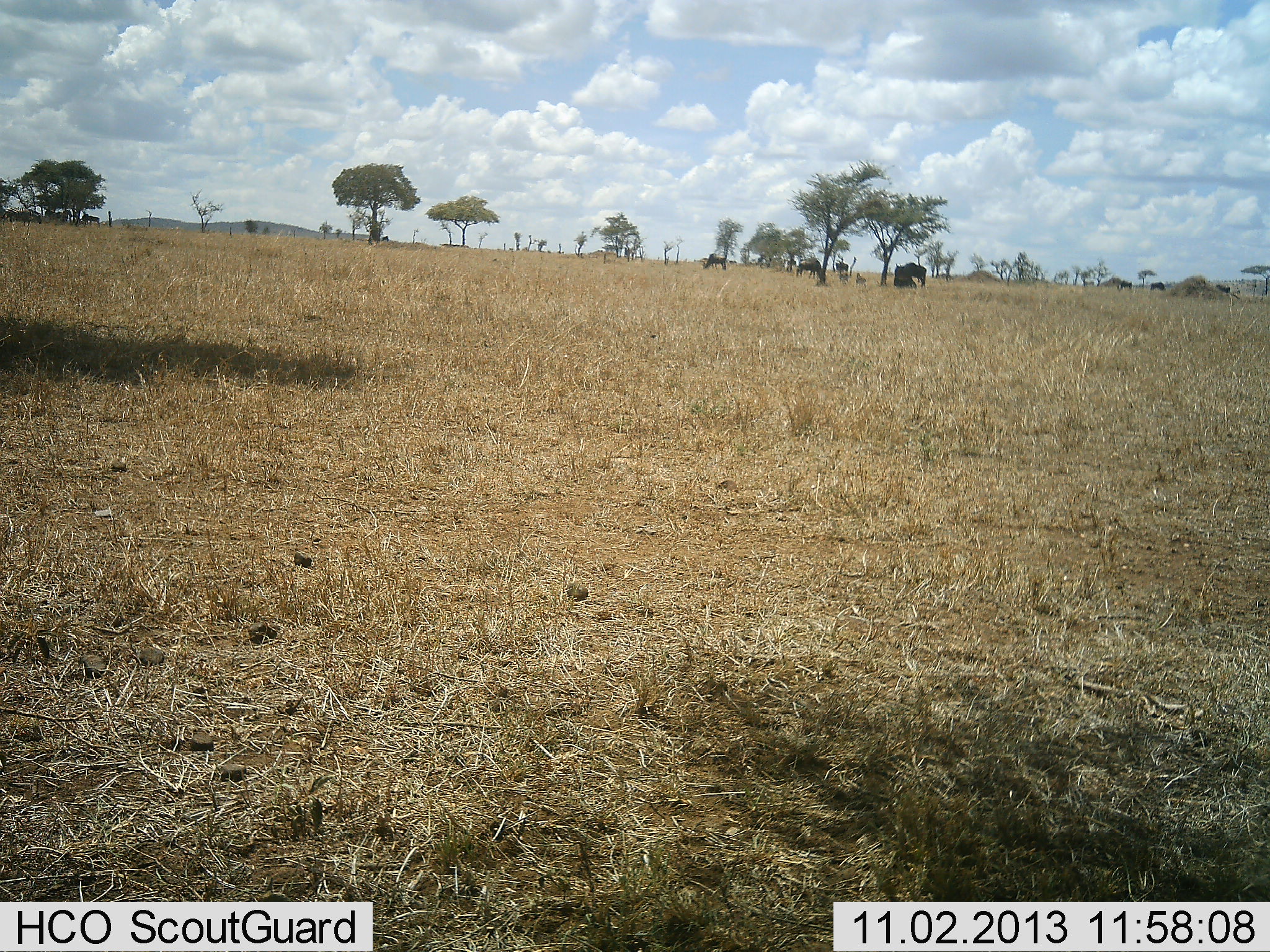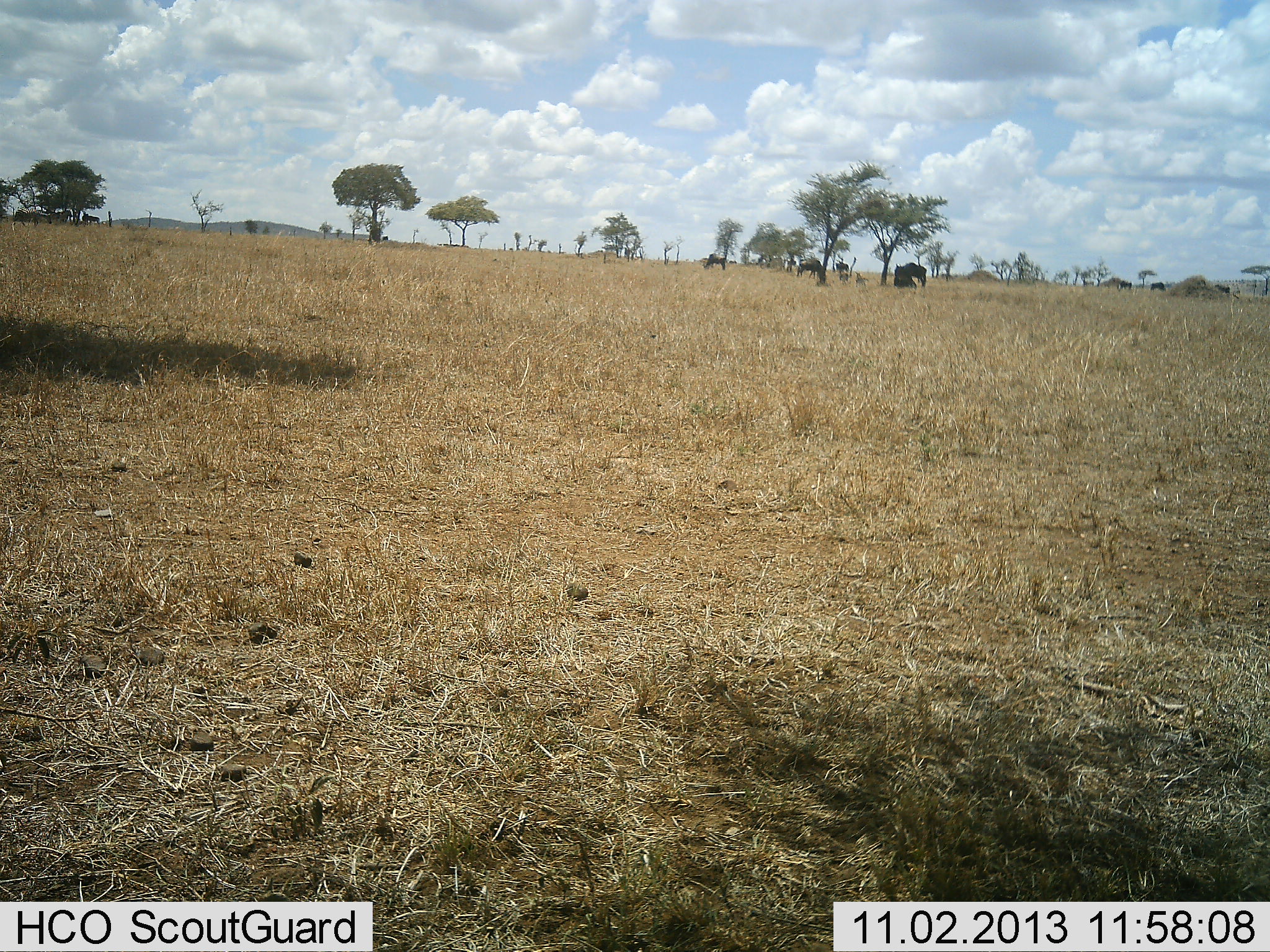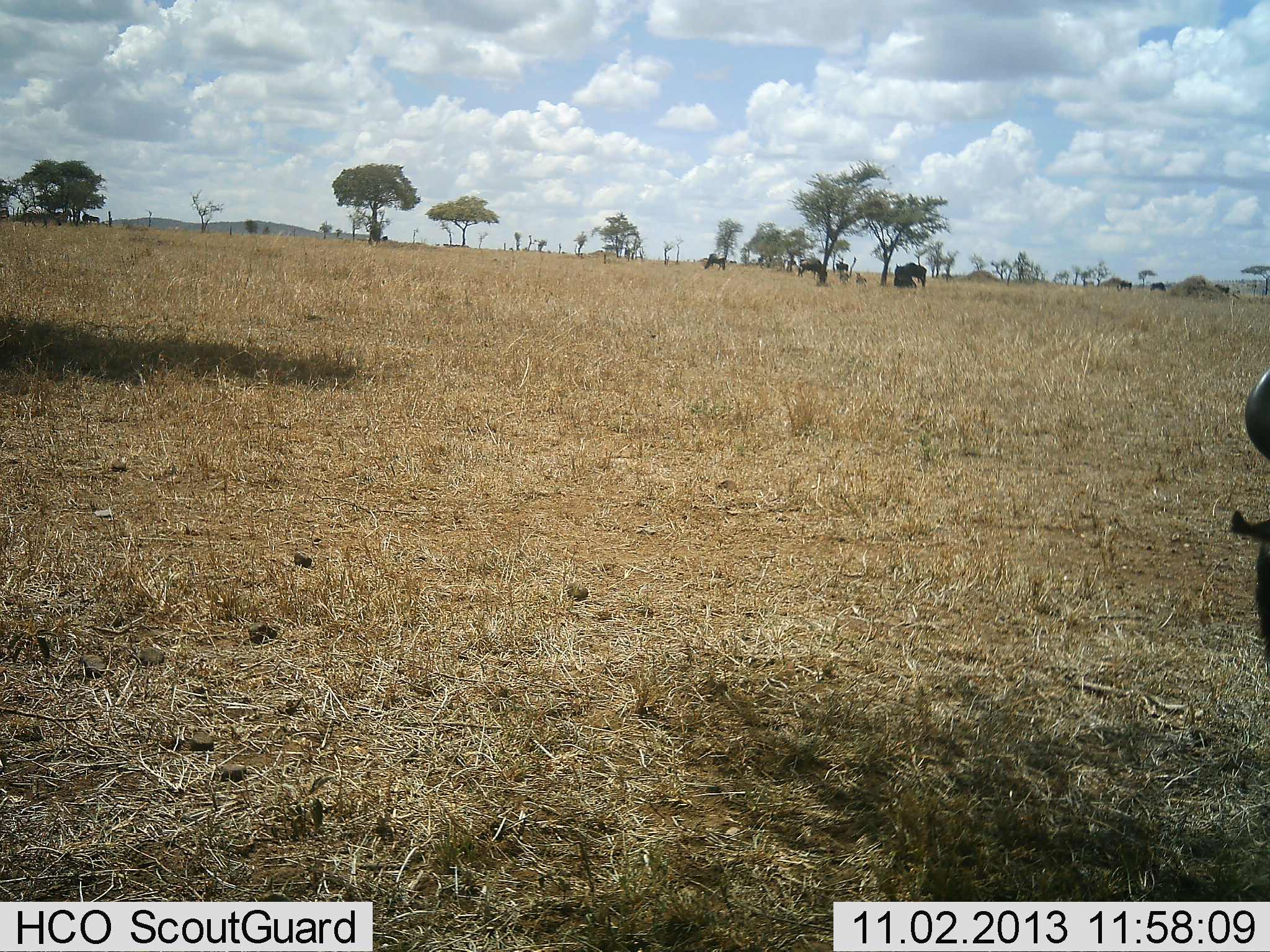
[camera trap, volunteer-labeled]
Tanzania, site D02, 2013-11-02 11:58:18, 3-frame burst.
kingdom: Animalia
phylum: Chordata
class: Mammalia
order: Artiodactyla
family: Bovidae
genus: Connochaetes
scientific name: Connochaetes taurinus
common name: blue wildebeest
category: wildebeest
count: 6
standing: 82%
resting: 45%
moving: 45%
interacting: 0%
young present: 0%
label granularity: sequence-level